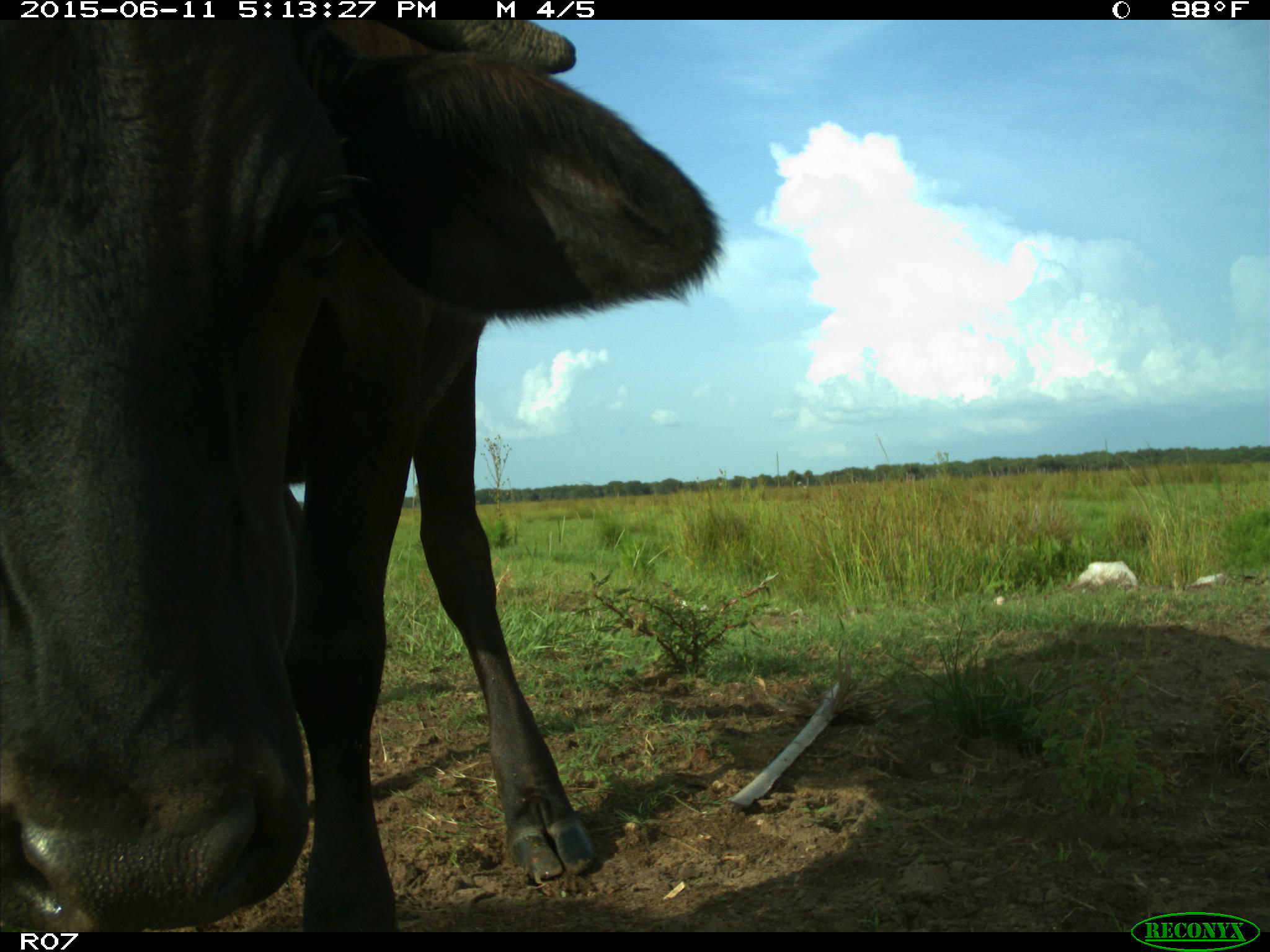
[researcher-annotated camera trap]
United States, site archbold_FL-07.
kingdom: Animalia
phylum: Chordata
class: Mammalia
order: Artiodactyla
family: Bovidae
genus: Bos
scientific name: Bos taurus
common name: domestic cow